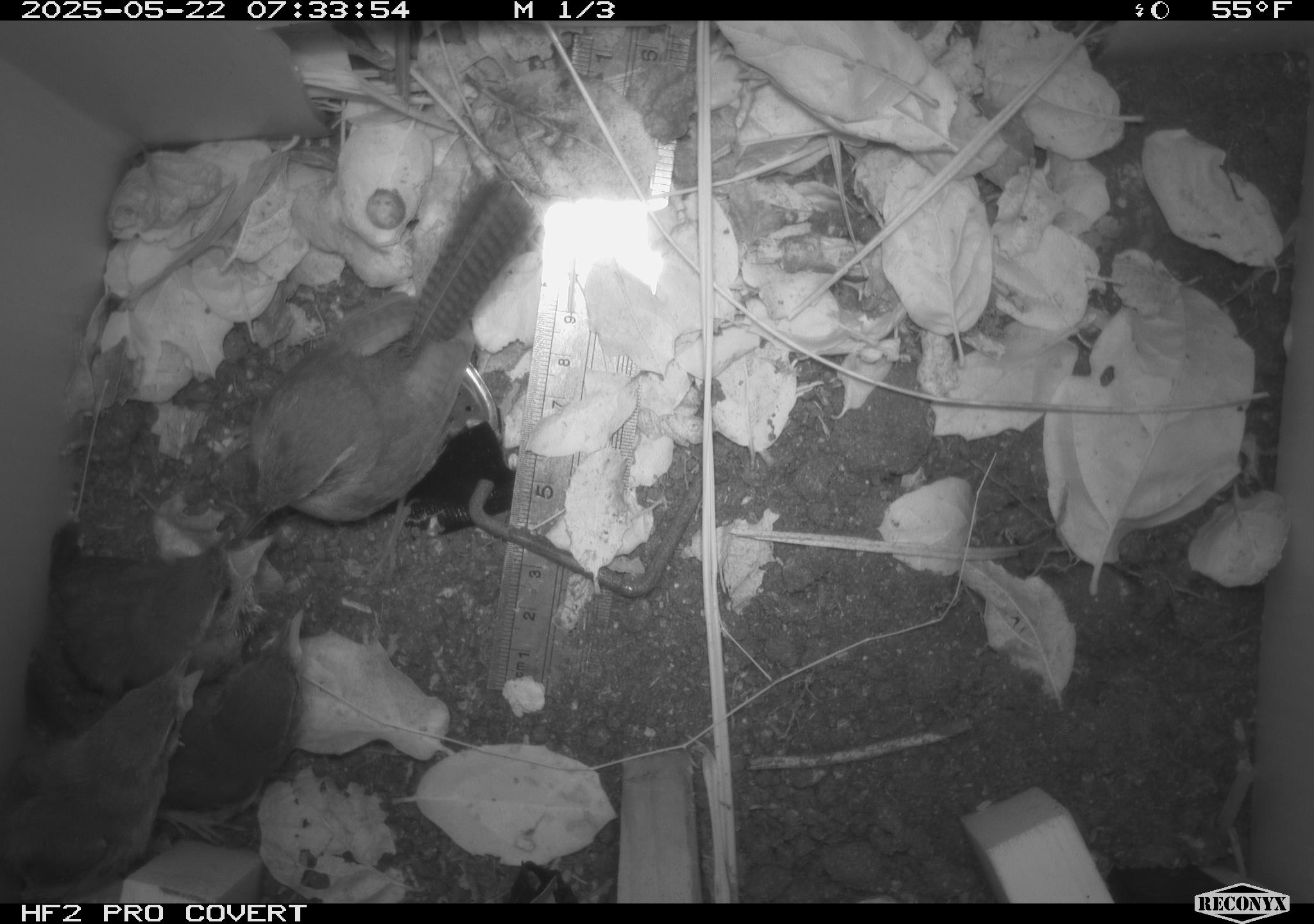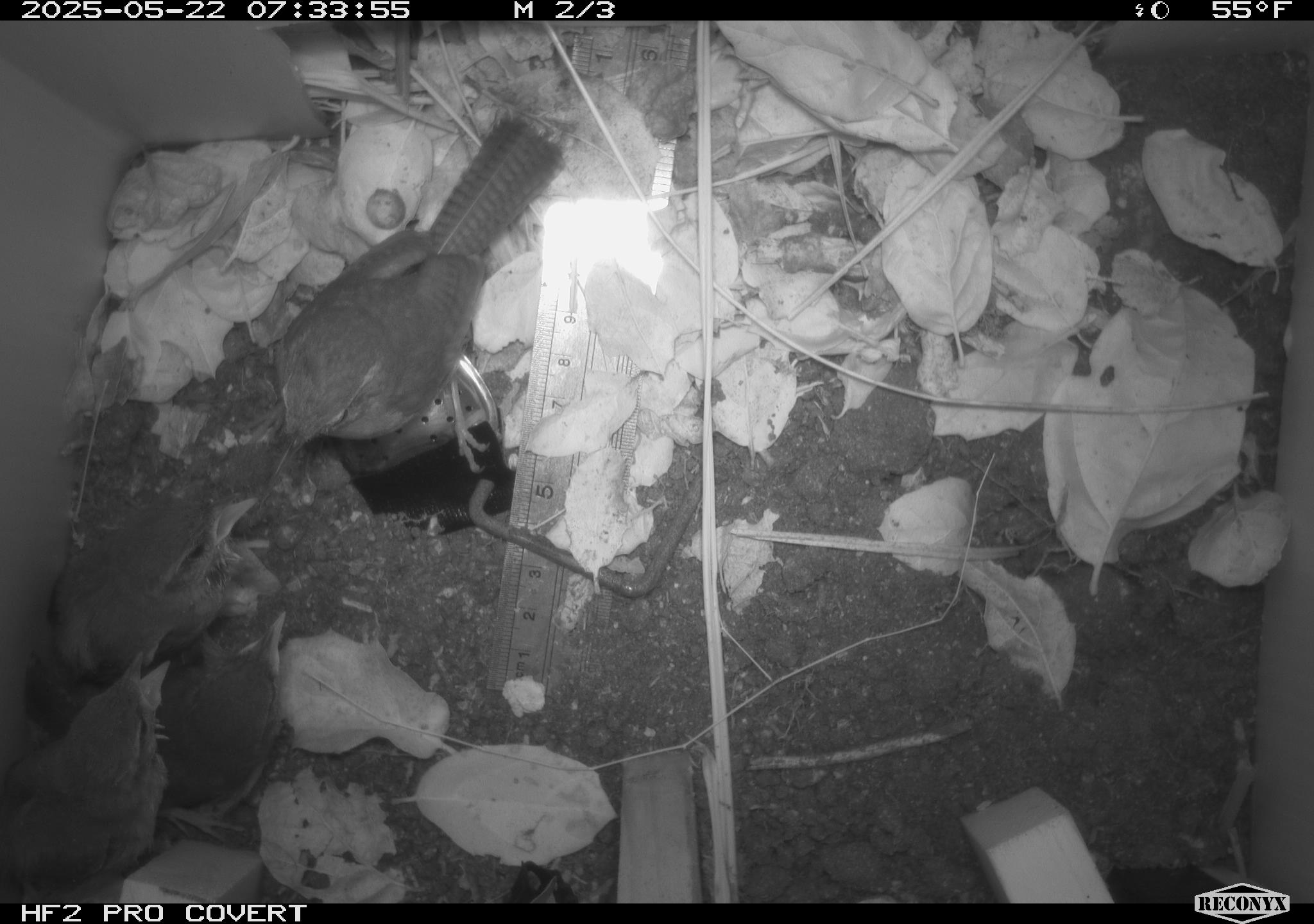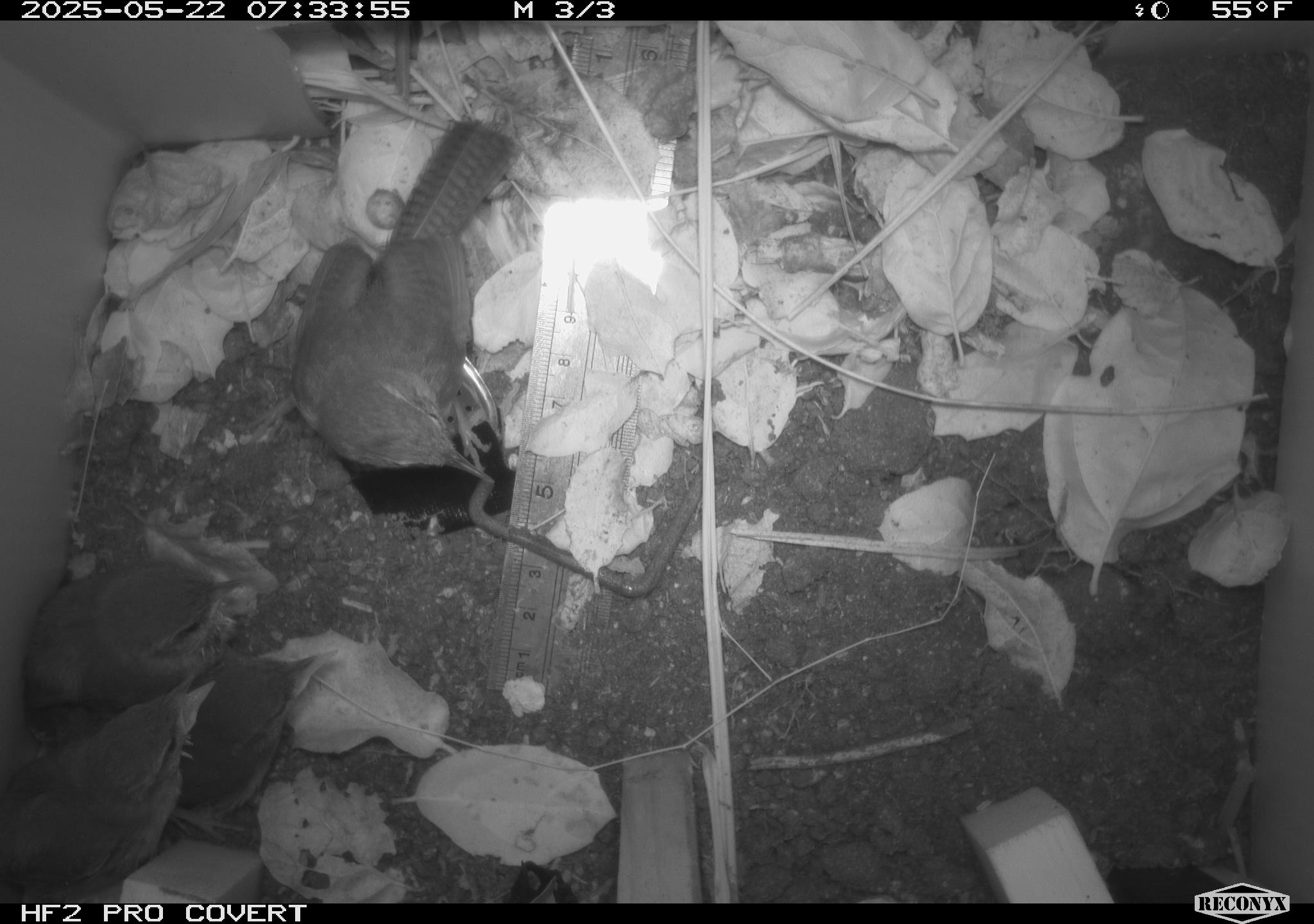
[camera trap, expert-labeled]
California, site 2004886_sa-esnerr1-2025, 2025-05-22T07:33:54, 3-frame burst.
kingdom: Animalia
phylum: Chordata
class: Aves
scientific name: Aves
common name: bird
Bird (Aves).